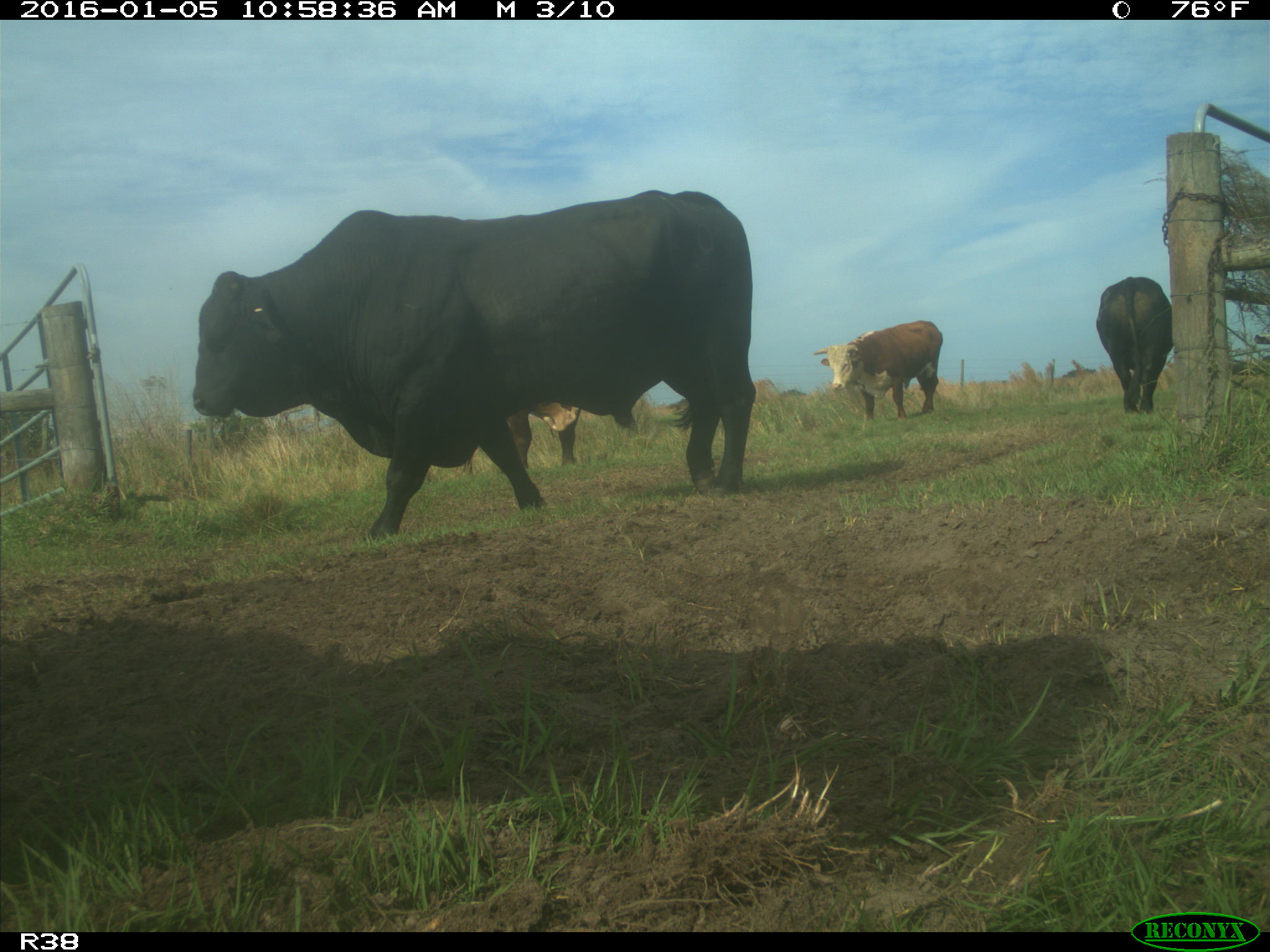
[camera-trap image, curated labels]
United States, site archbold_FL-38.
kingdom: Animalia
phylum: Chordata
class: Mammalia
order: Artiodactyla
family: Bovidae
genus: Bos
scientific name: Bos taurus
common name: domestic cow